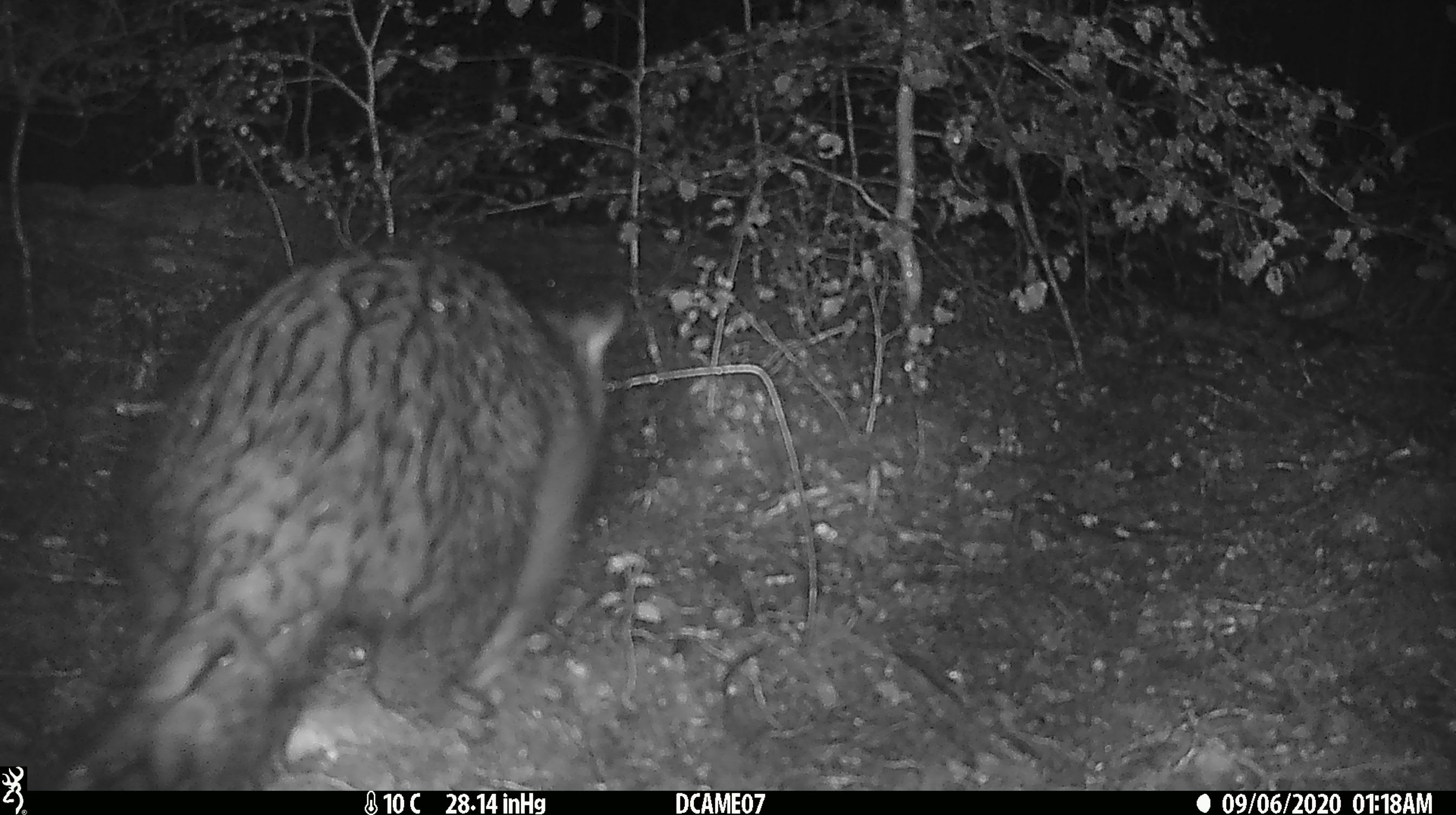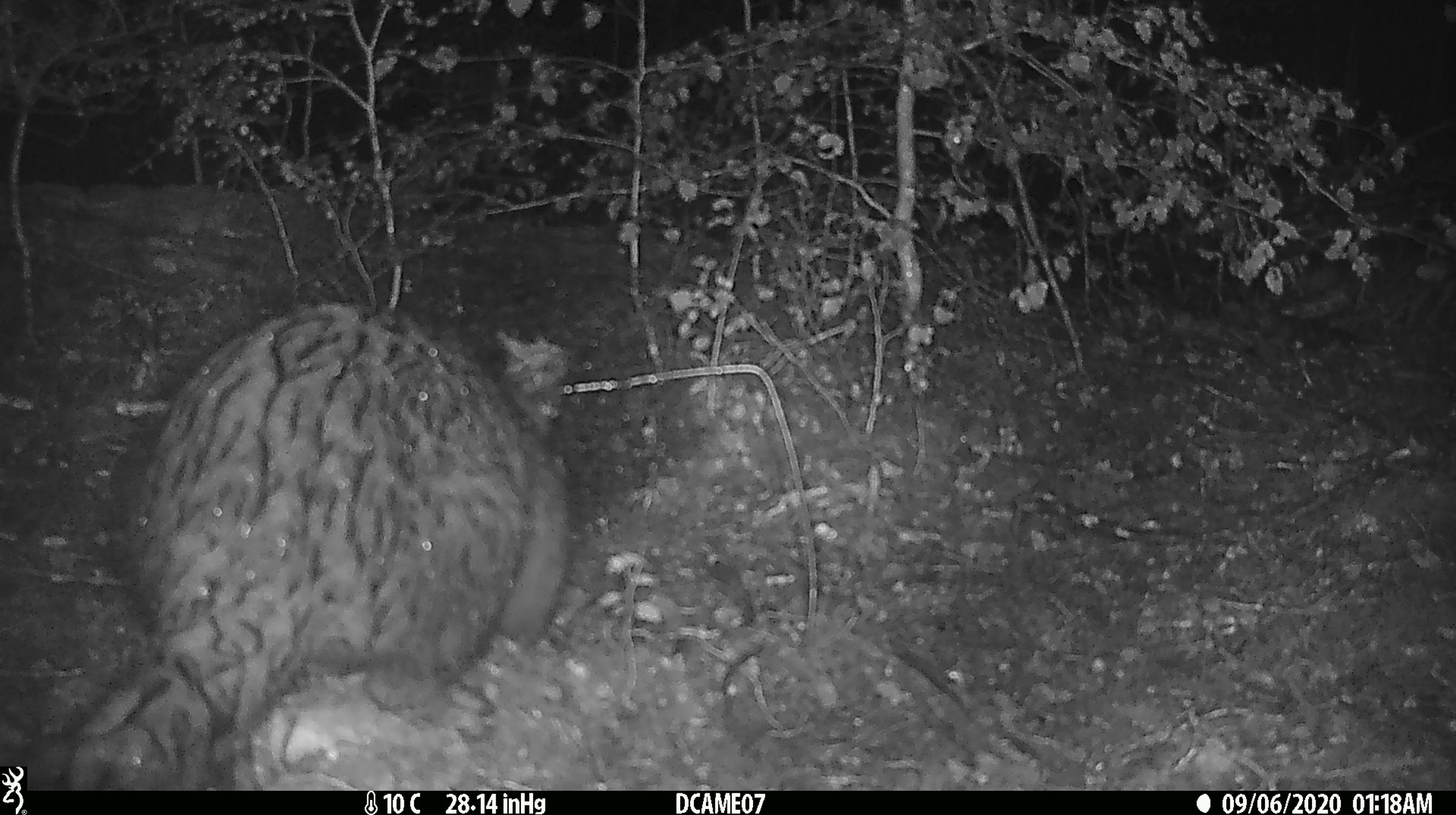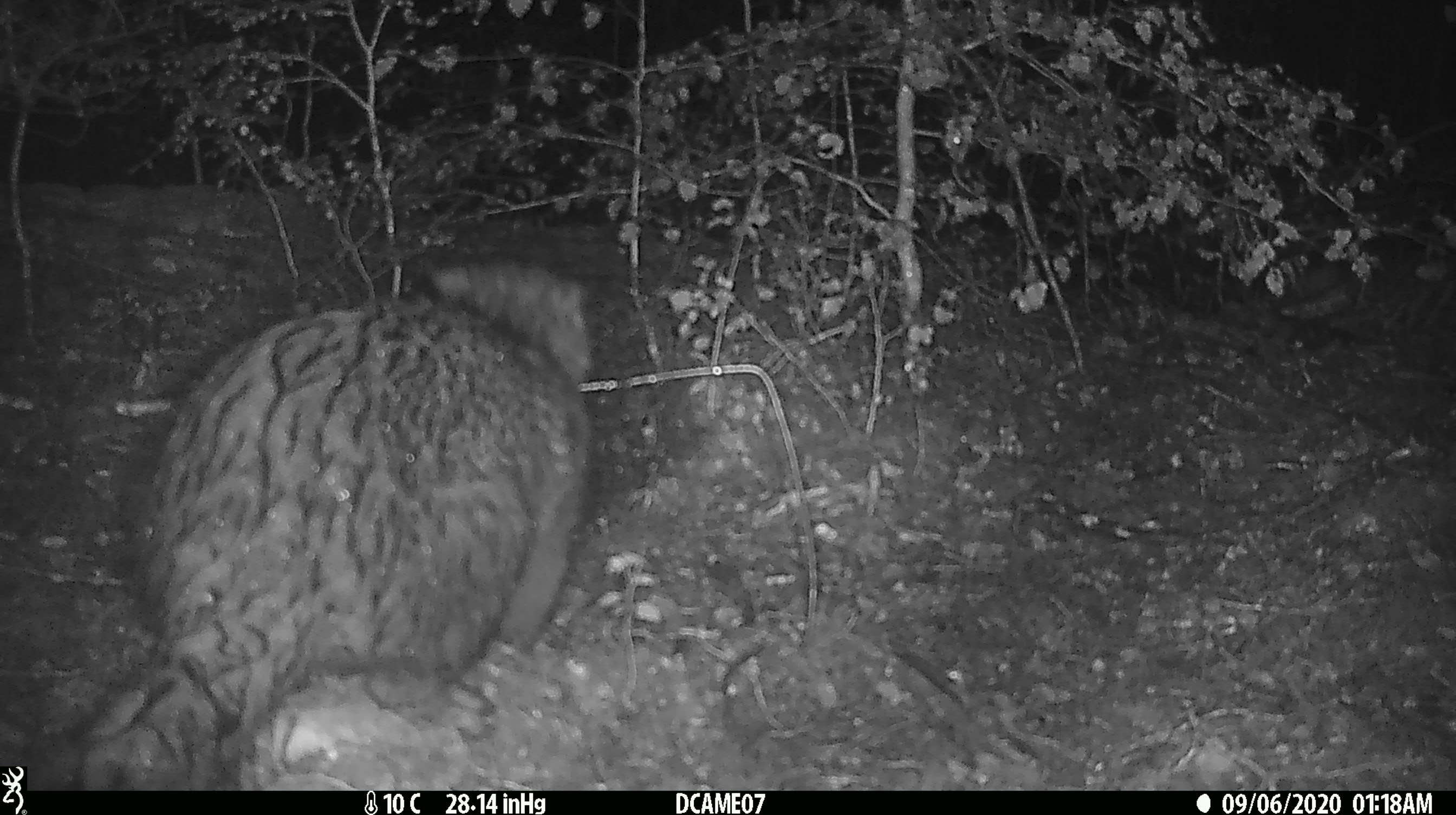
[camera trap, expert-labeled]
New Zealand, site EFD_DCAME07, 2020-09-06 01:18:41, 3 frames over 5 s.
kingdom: Animalia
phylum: Chordata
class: Mammalia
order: Diprotodontia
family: Phalangeridae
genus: Trichosurus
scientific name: Trichosurus vulpecula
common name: common brushtail possum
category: possum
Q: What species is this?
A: Possum (common brushtail possum) (Trichosurus vulpecula).